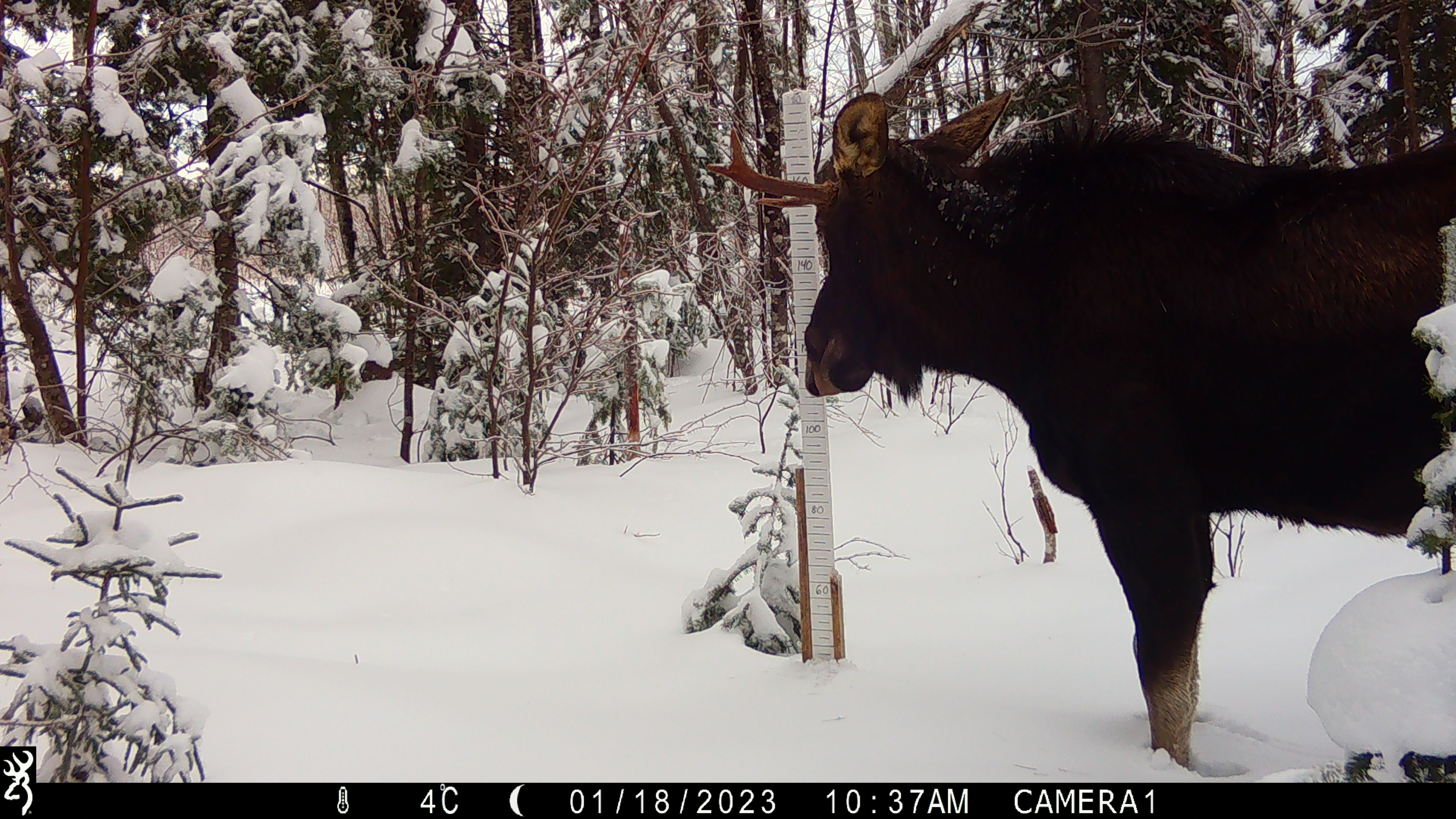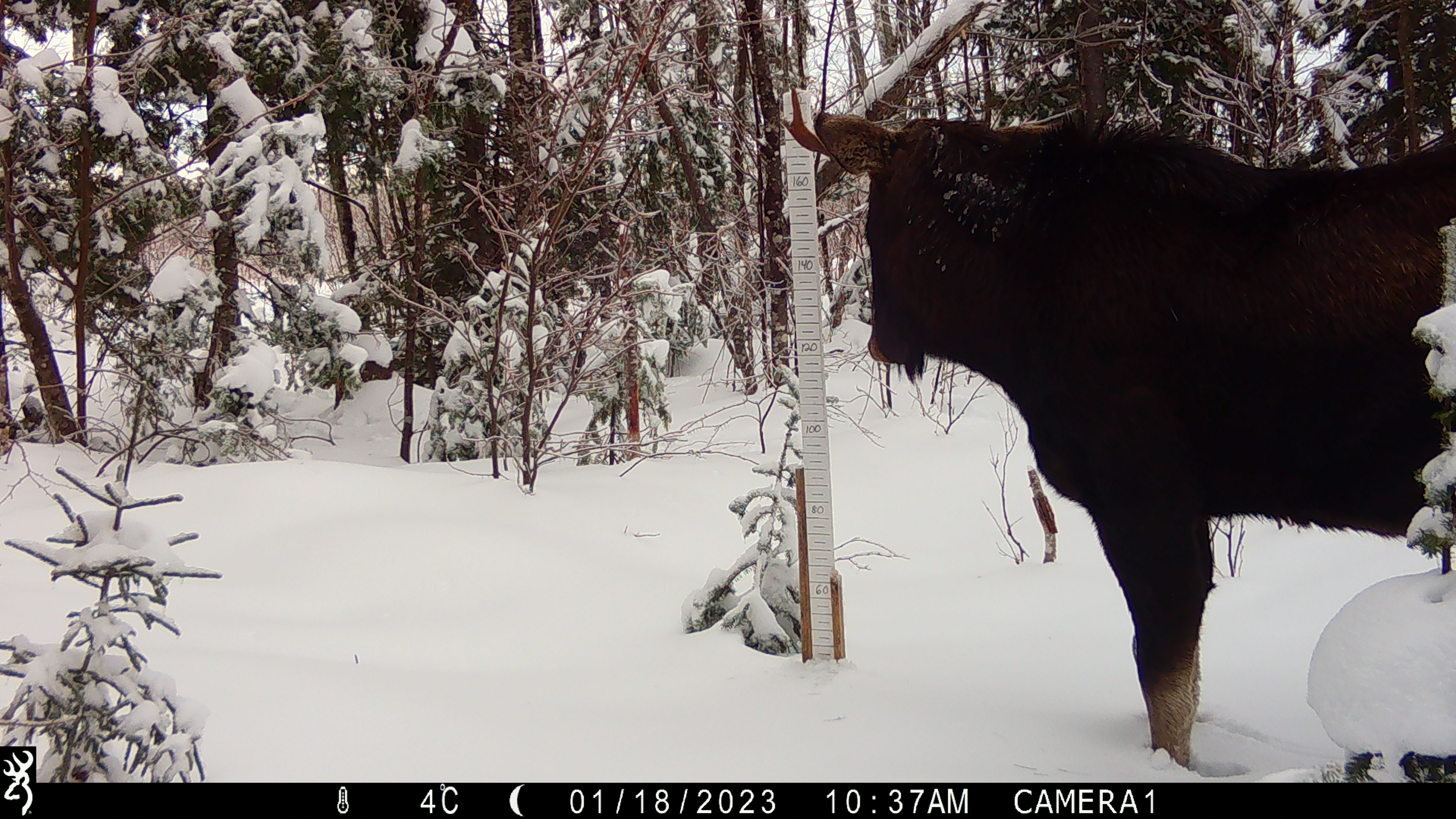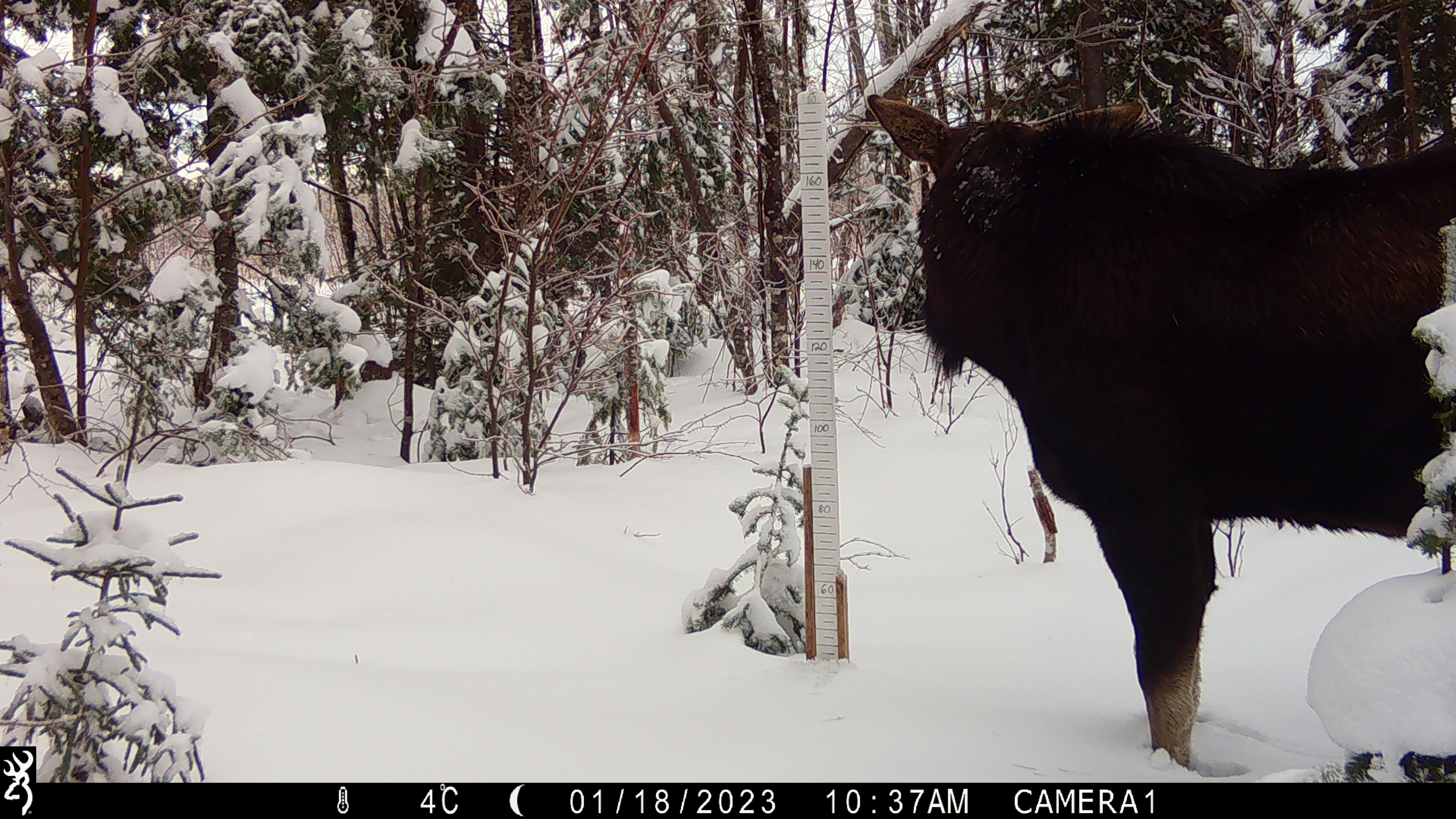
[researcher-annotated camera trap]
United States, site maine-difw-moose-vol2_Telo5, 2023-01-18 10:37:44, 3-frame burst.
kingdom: Animalia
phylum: Chordata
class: Mammalia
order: Artiodactyla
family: Cervidae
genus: Alces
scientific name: Alces alces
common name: moose